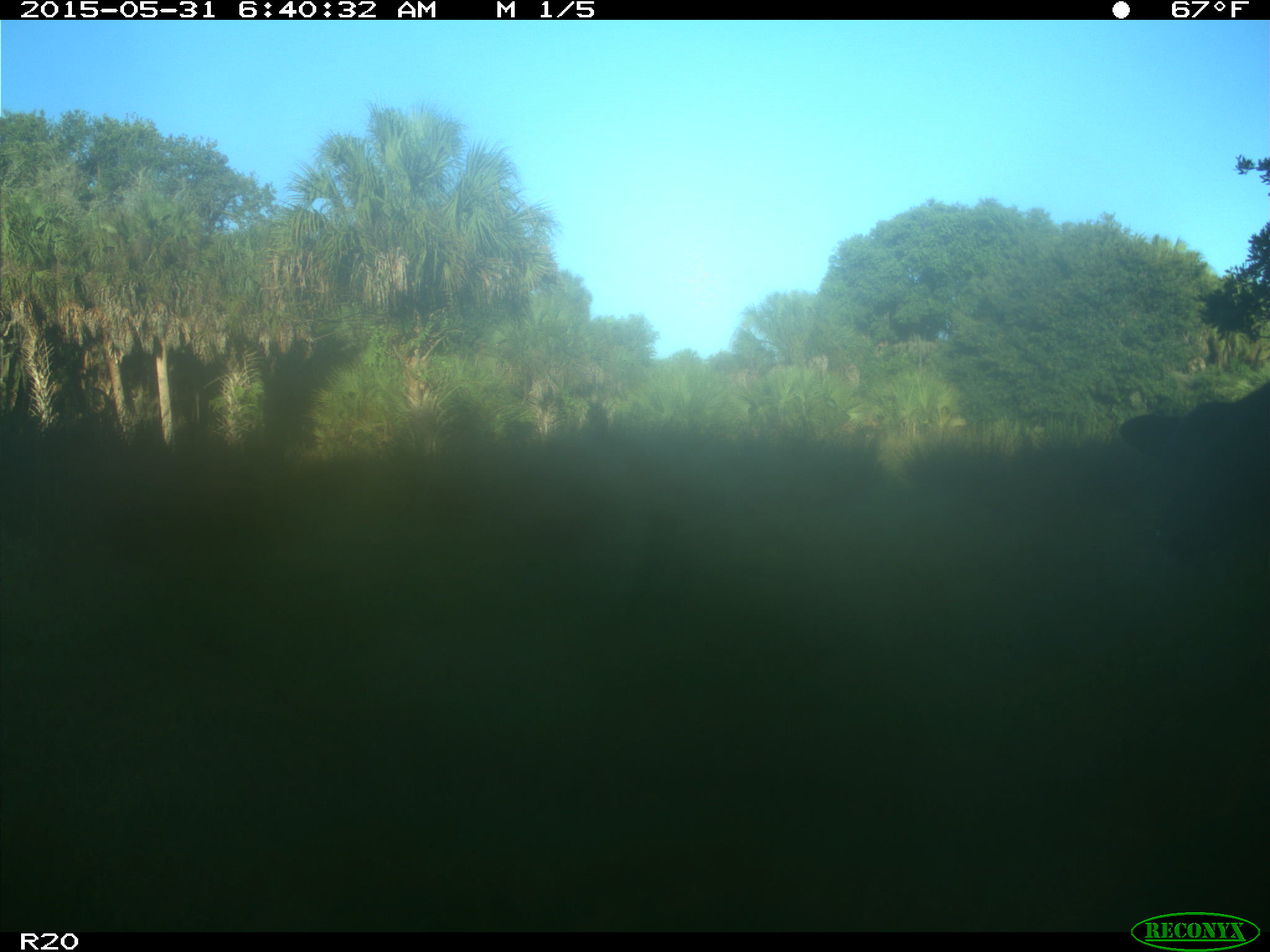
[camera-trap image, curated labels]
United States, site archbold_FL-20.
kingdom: Animalia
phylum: Chordata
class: Mammalia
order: Artiodactyla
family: Bovidae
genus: Bos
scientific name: Bos taurus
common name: domestic cow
Bos taurus (domestic cow).